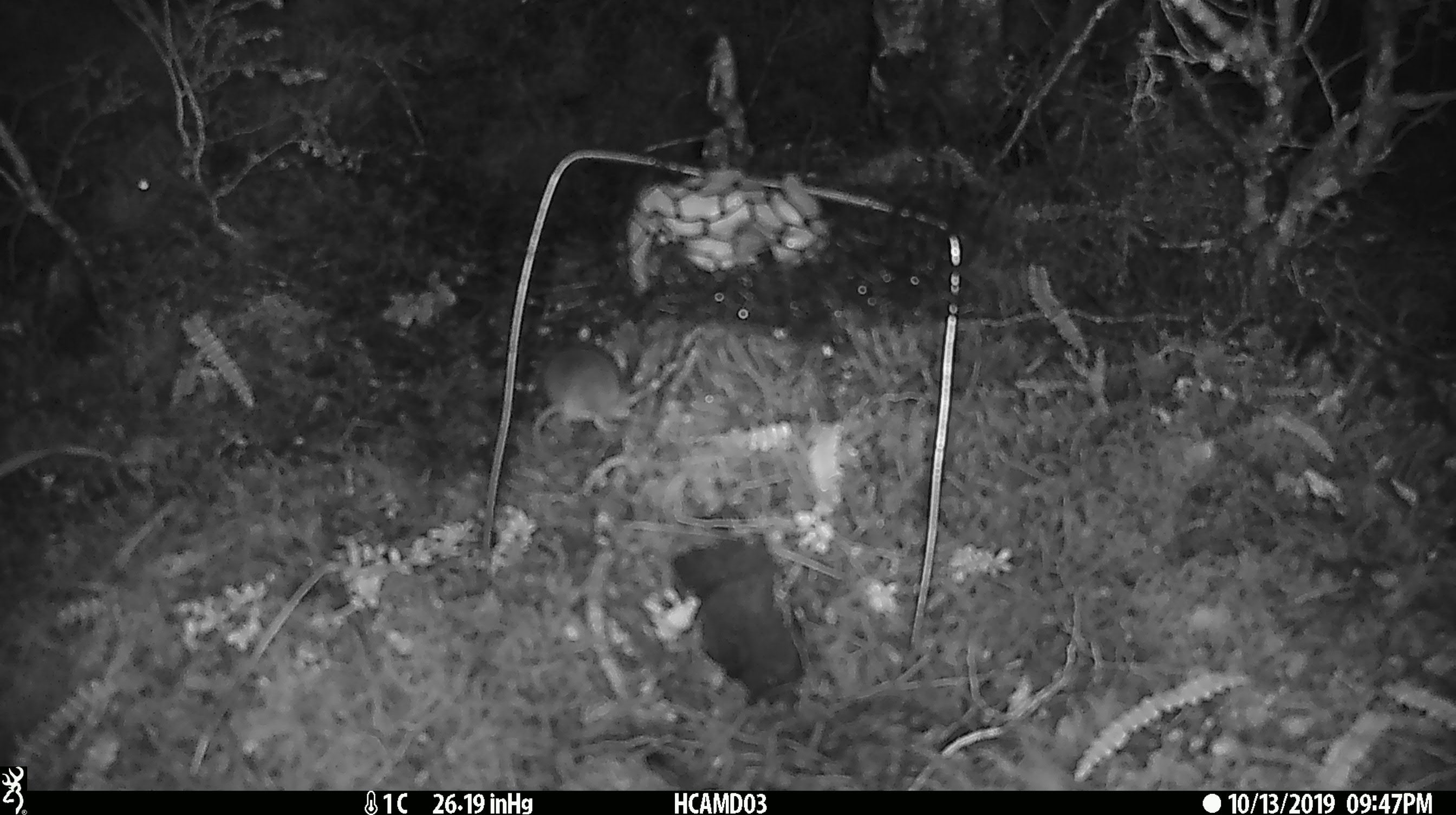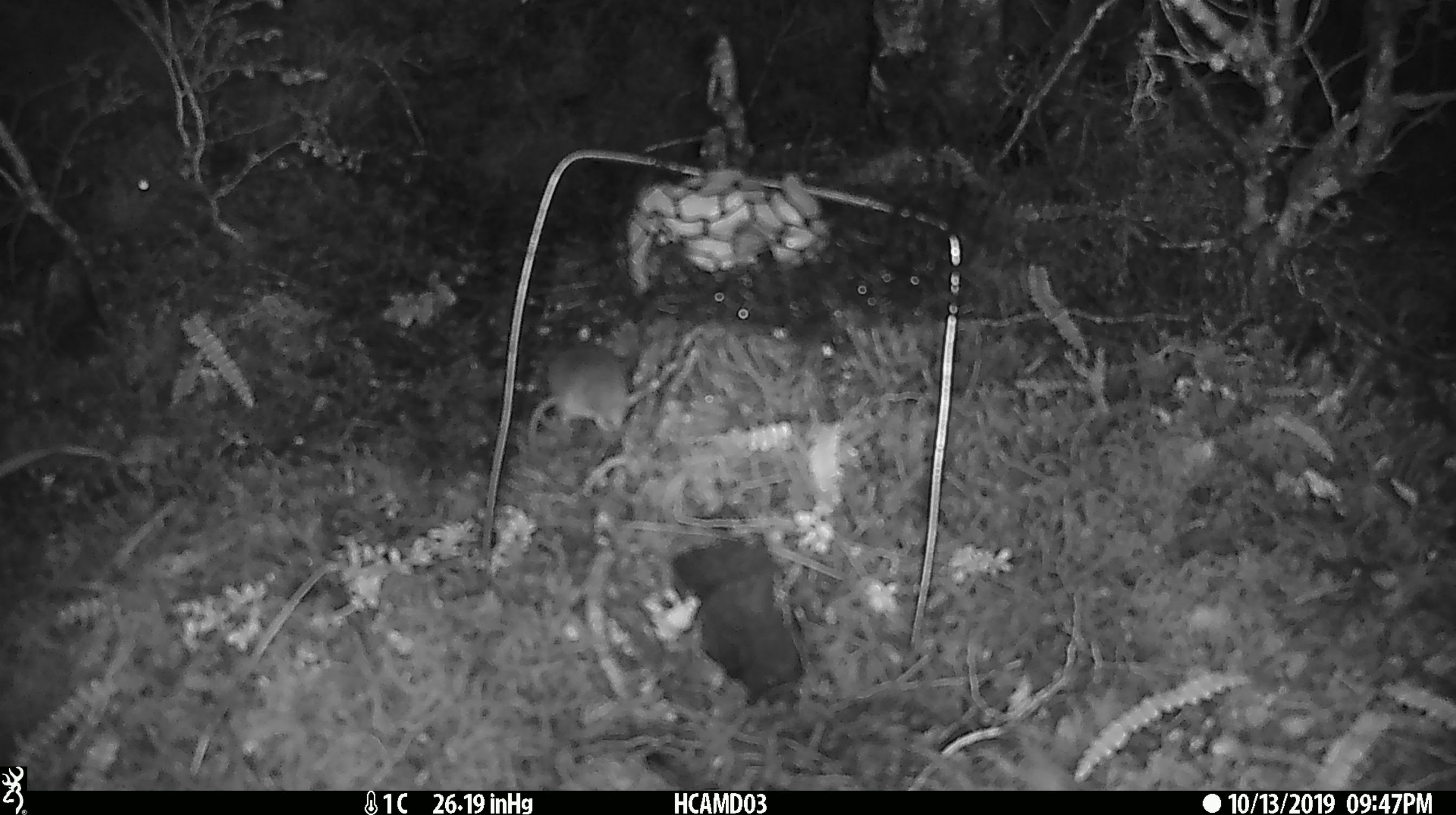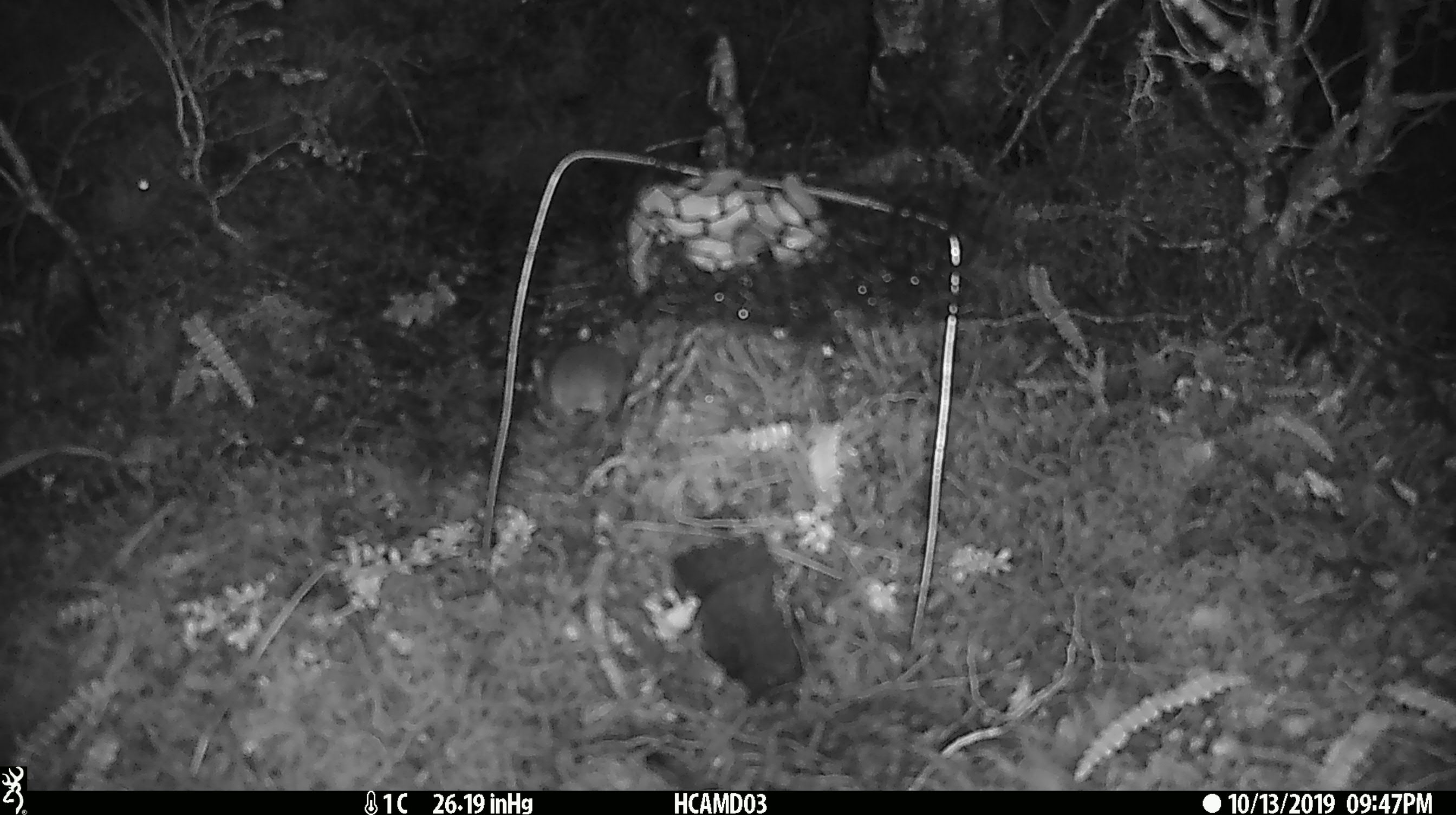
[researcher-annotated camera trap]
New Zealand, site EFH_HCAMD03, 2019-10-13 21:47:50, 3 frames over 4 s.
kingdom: Animalia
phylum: Chordata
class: Mammalia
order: Rodentia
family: Muridae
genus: Mus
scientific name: Mus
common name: mouse